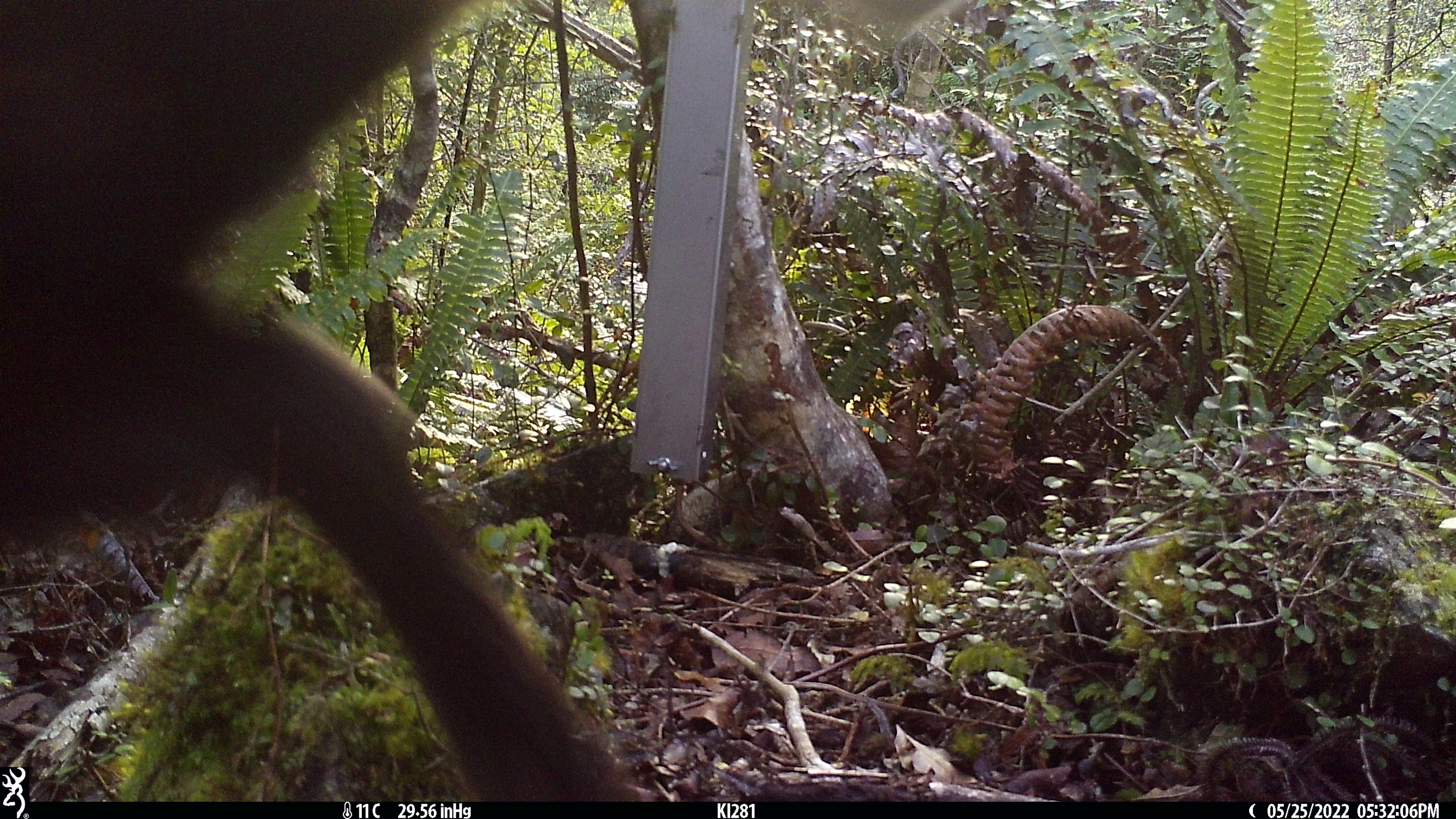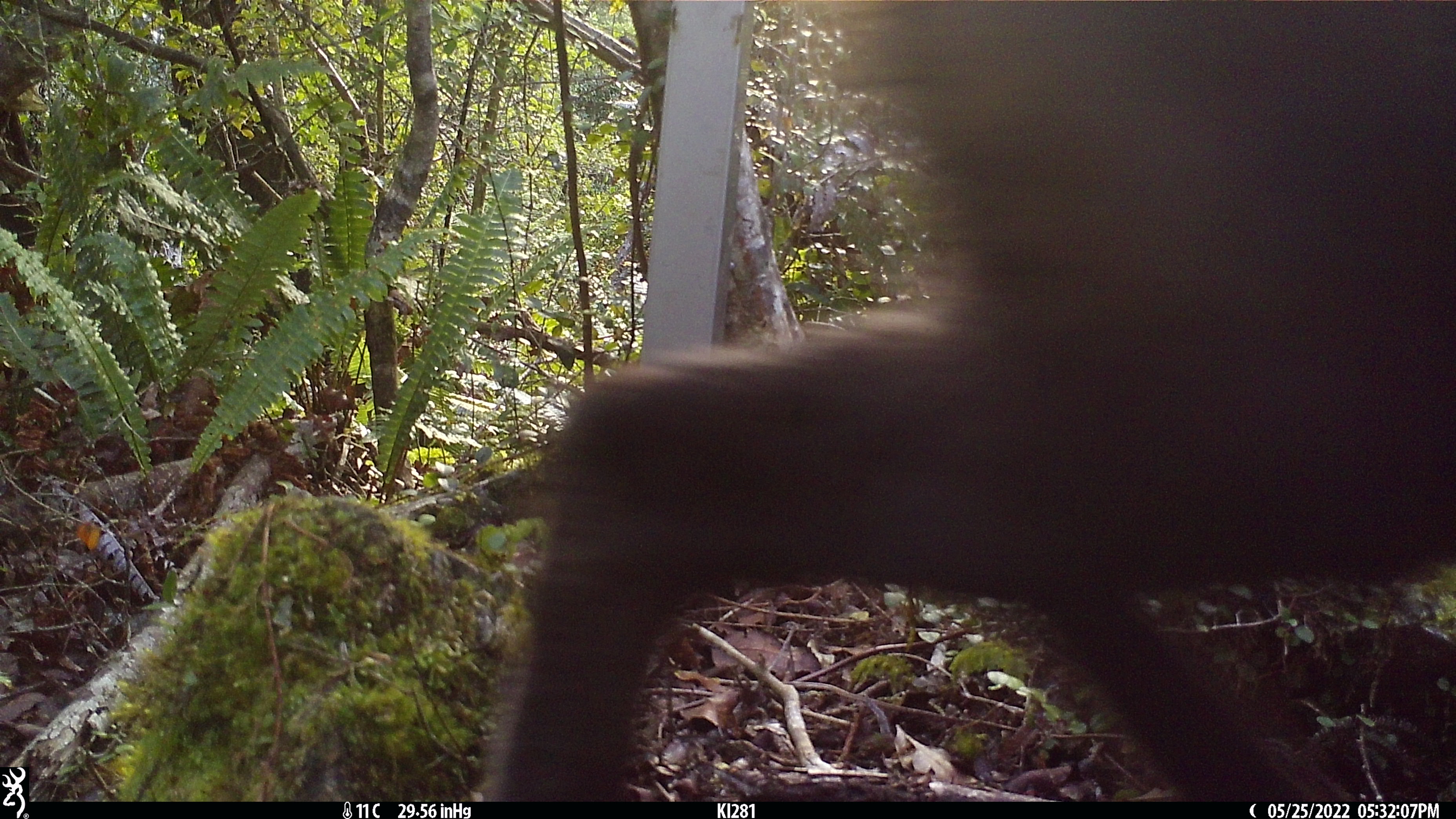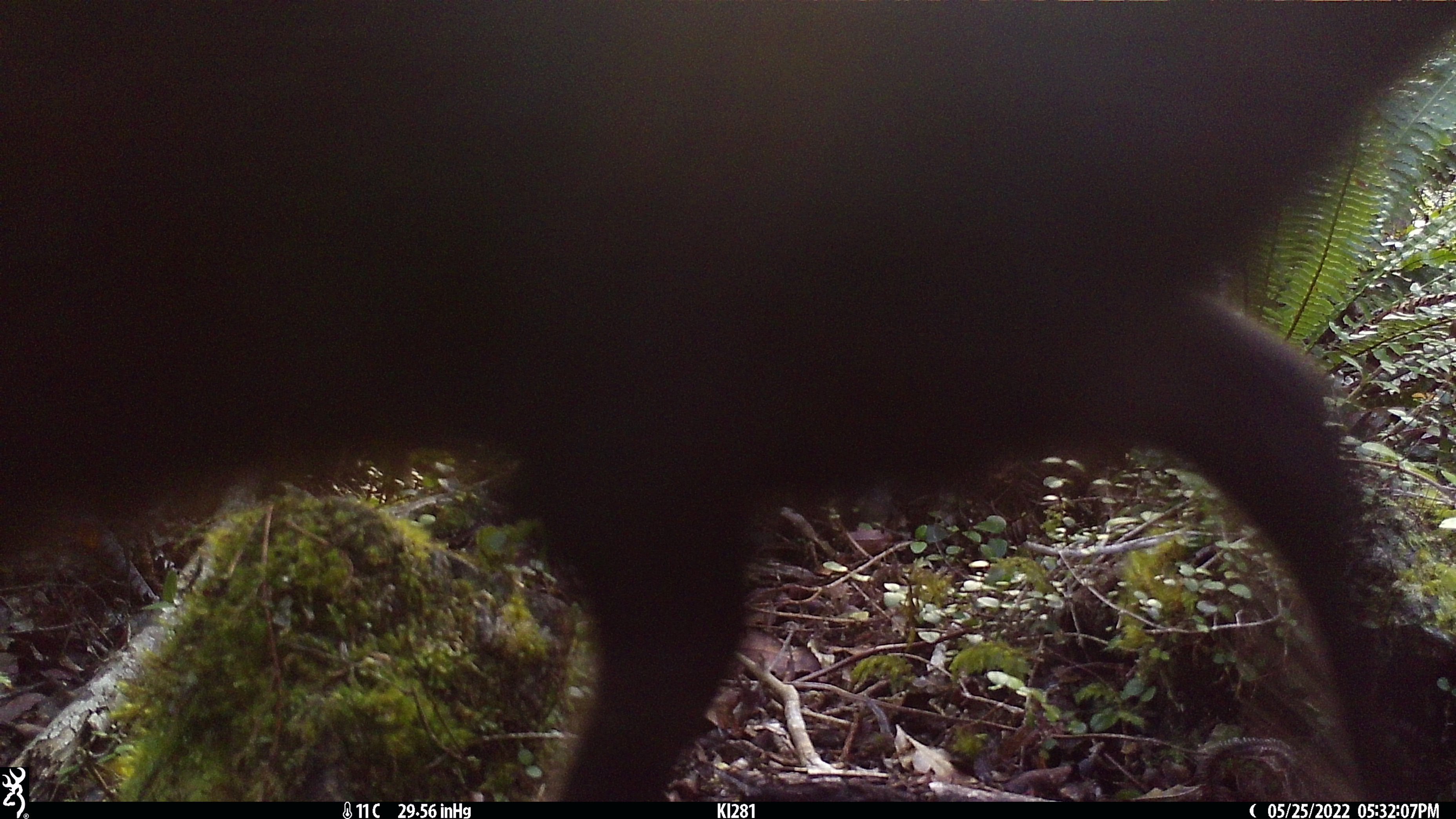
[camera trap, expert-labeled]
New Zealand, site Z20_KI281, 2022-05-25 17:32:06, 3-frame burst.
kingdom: Animalia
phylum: Chordata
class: Mammalia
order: Artiodactyla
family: Bovidae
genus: Rupicapra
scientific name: Rupicapra rupicapra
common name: alpine chamois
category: chamois